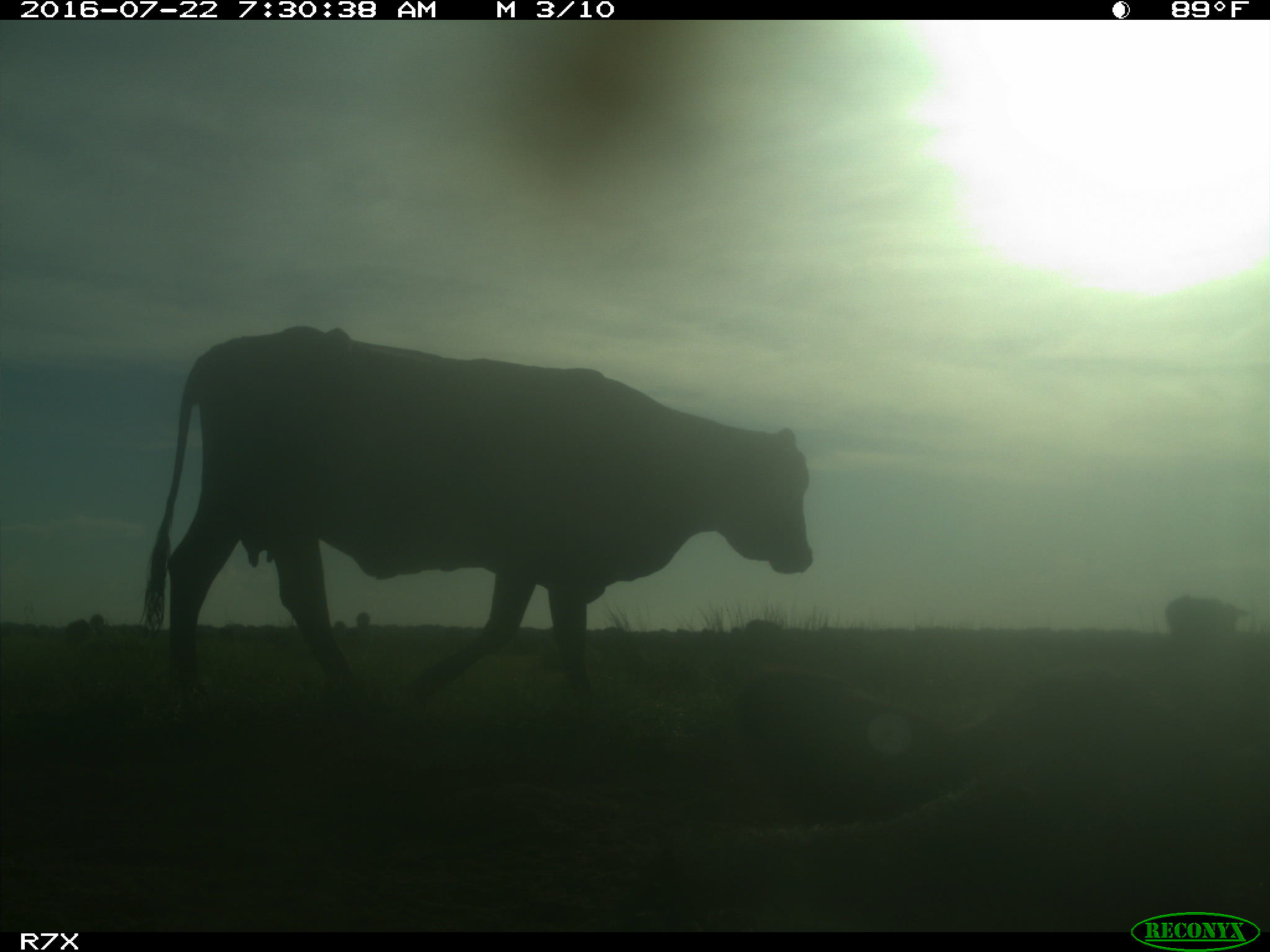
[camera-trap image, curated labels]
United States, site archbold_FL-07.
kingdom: Animalia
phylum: Chordata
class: Mammalia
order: Artiodactyla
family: Bovidae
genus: Bos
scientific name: Bos taurus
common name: domestic cow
Bos taurus (domestic cow).